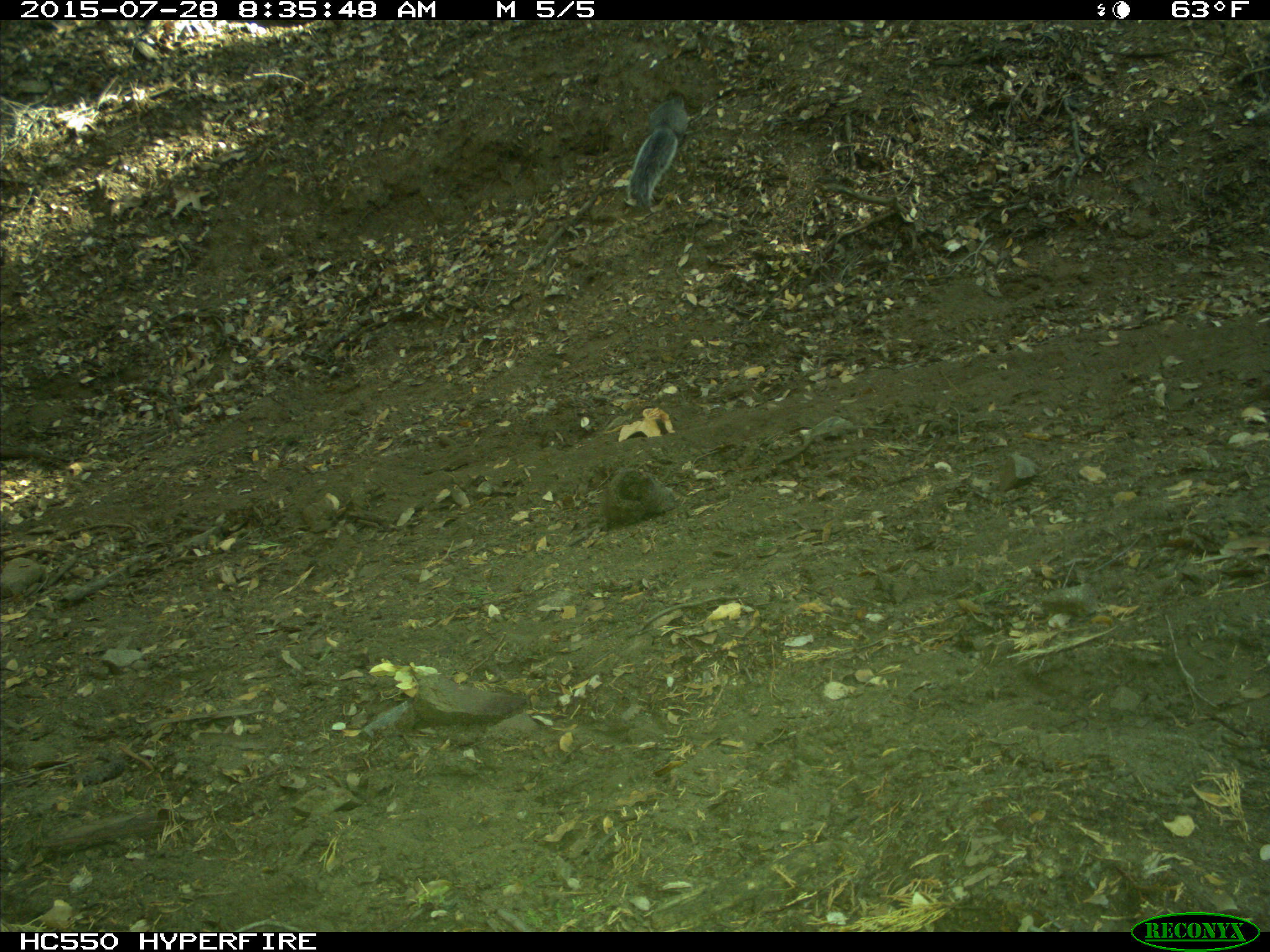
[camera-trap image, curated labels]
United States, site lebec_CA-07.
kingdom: Animalia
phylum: Chordata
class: Mammalia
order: Rodentia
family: Sciuridae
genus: Sciurus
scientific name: Sciurus carolinensis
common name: eastern gray squirrel